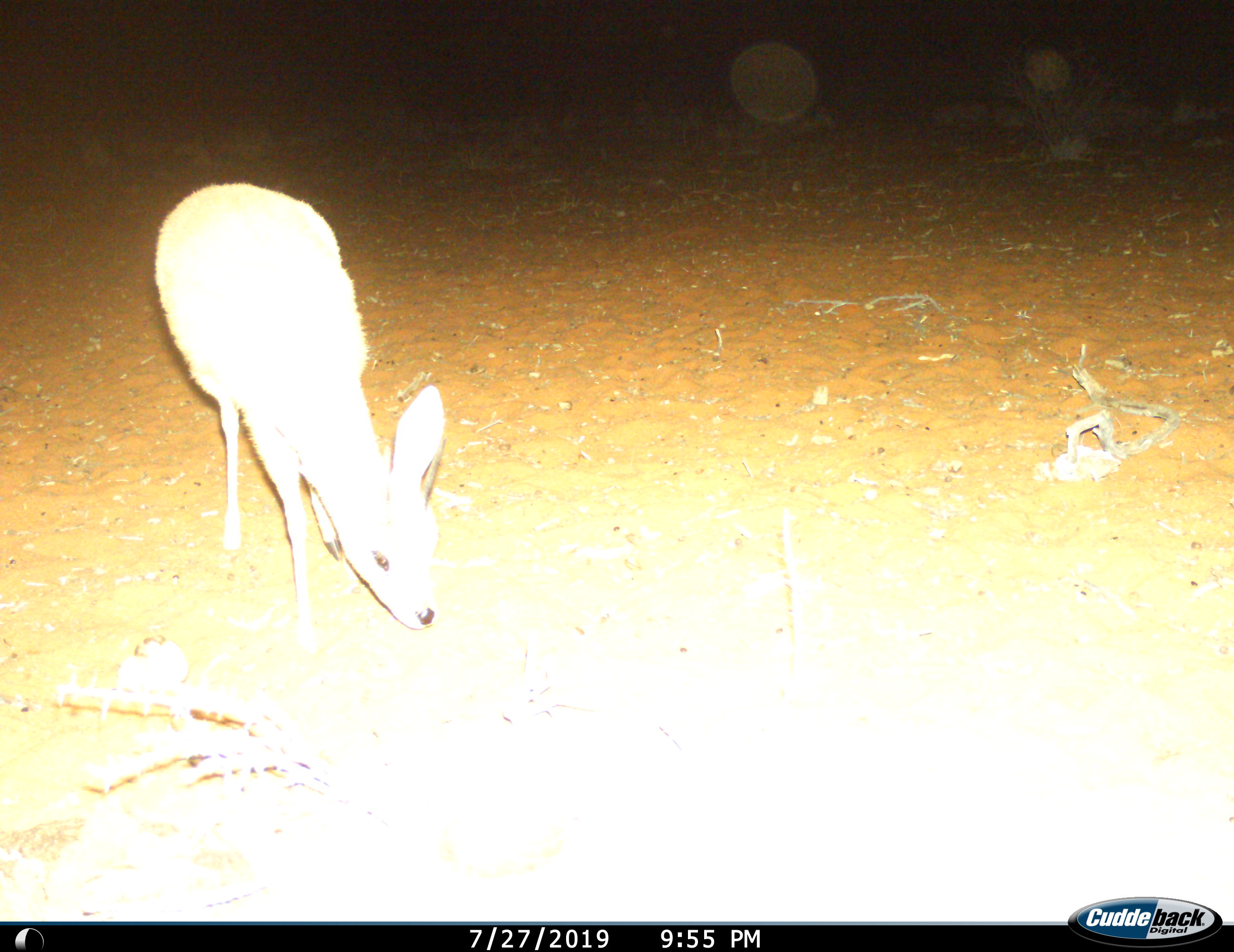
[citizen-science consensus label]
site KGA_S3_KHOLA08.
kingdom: Animalia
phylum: Chordata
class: Mammalia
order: Artiodactyla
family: Bovidae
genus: Raphicerus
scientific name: Raphicerus campestris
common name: steenbok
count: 1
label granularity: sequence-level